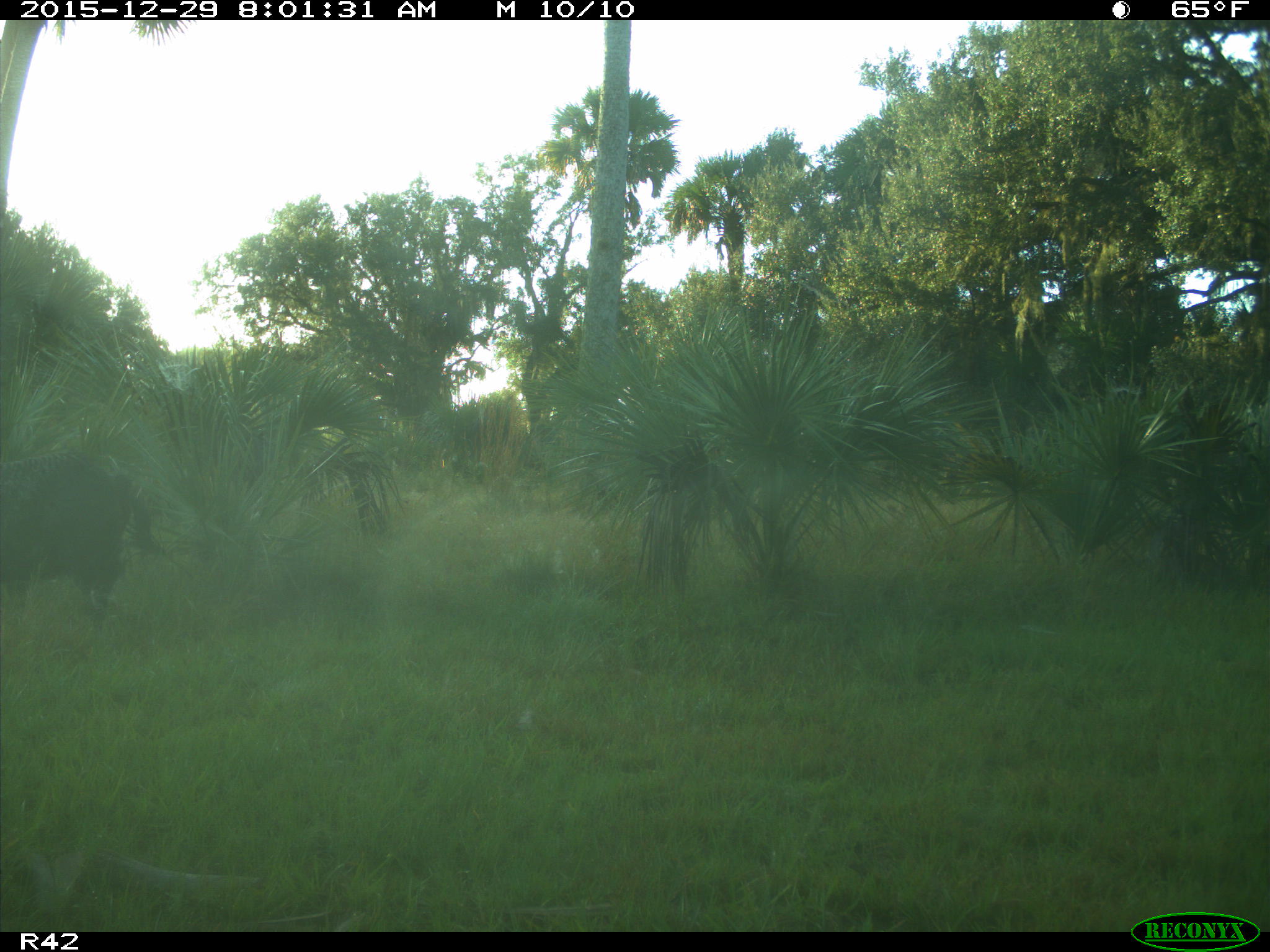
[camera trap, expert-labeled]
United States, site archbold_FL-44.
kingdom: Animalia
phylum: Chordata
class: Mammalia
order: Artiodactyla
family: Suidae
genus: Sus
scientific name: Sus scrofa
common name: wild boar